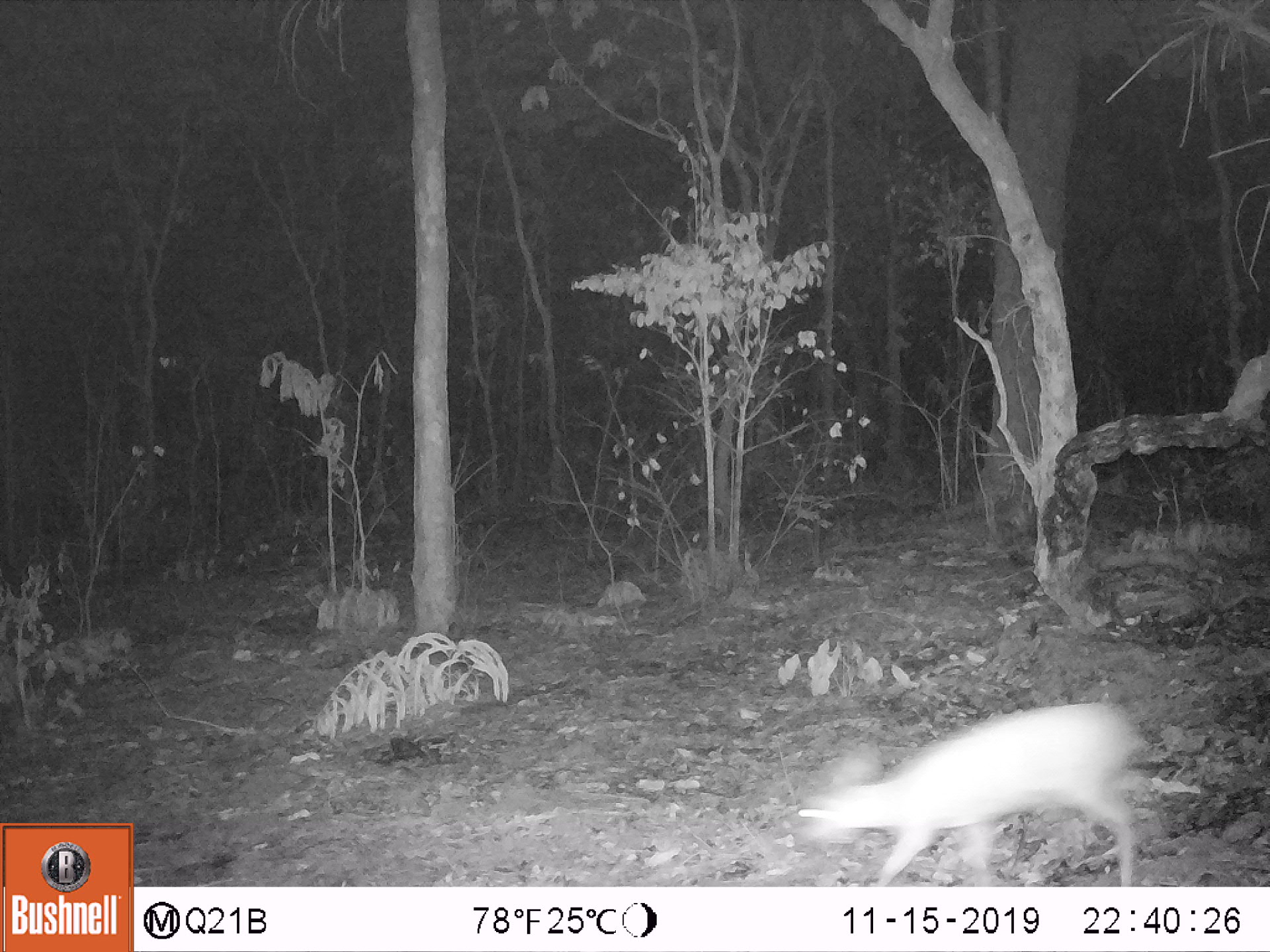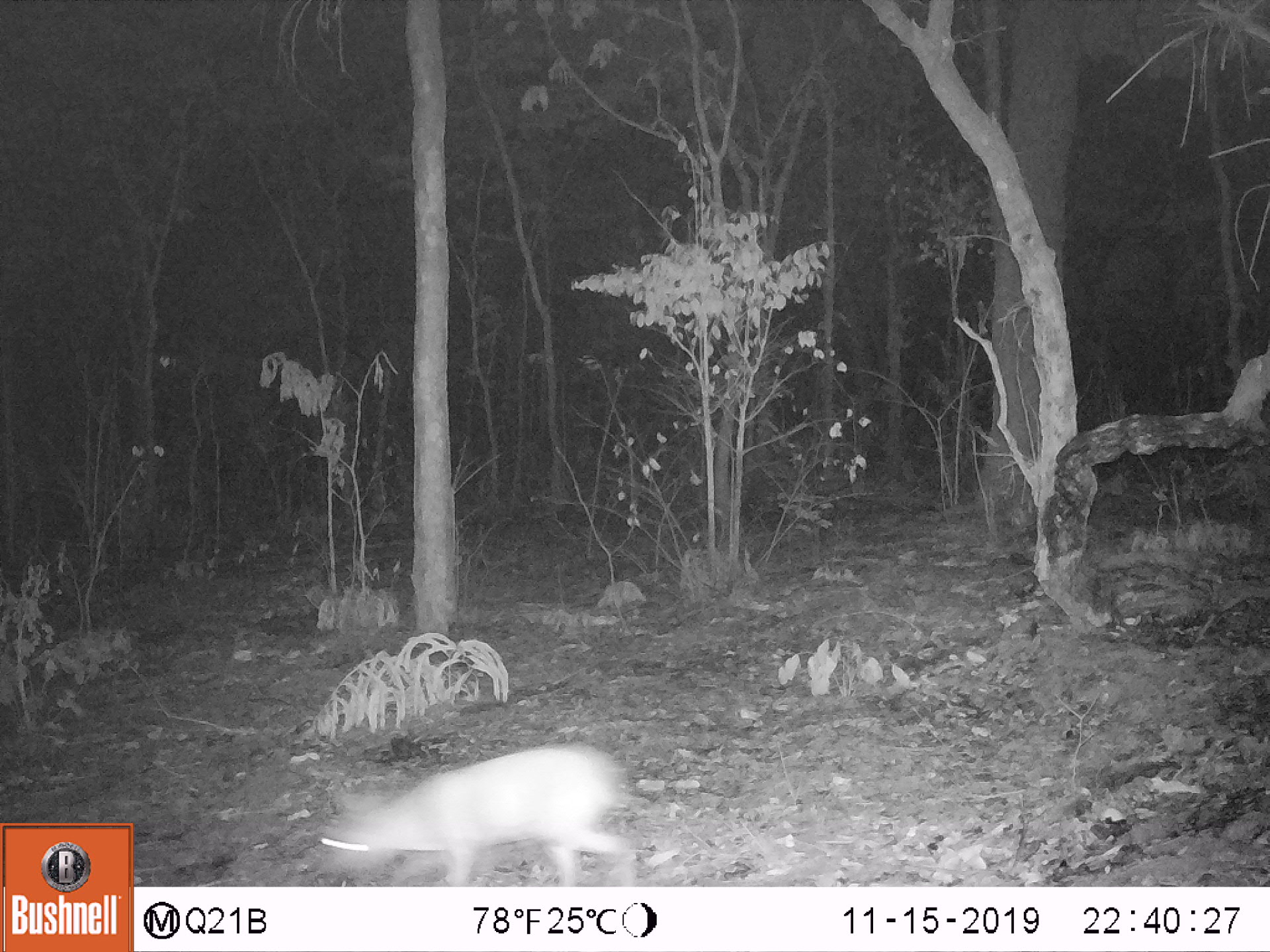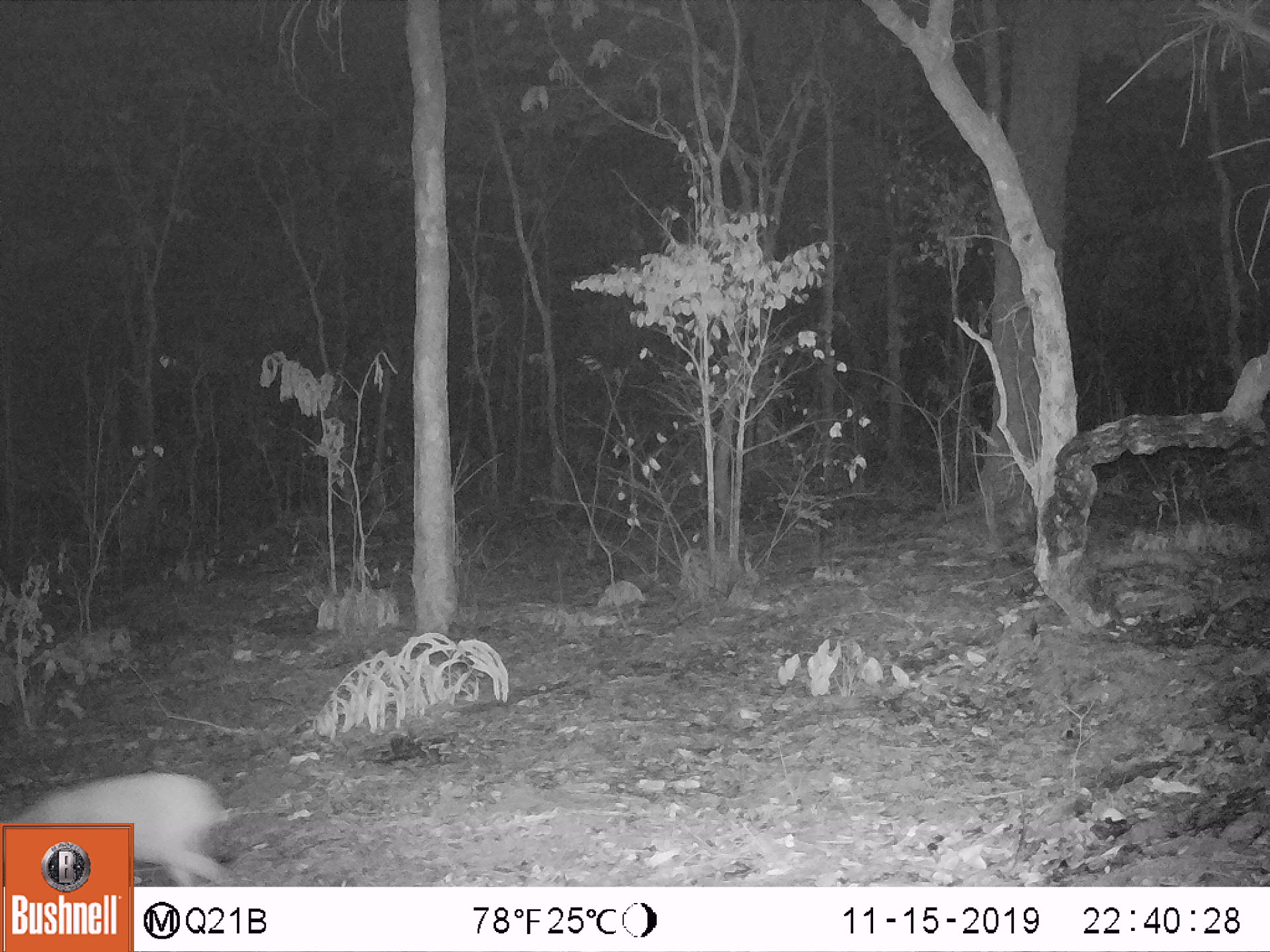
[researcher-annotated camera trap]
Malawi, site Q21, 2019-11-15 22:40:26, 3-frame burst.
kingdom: Animalia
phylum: Chordata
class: Mammalia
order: Artiodactyla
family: Bovidae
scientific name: Antilopinae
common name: small antelope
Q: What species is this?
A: Small antelope (Antilopinae).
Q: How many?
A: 1.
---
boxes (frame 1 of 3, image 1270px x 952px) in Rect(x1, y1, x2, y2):
small antelope: Rect(784, 689, 1153, 886)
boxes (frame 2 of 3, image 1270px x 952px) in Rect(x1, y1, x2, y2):
small antelope: Rect(303, 730, 636, 885)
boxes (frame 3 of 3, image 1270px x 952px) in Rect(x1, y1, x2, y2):
small antelope: Rect(132, 759, 238, 886)